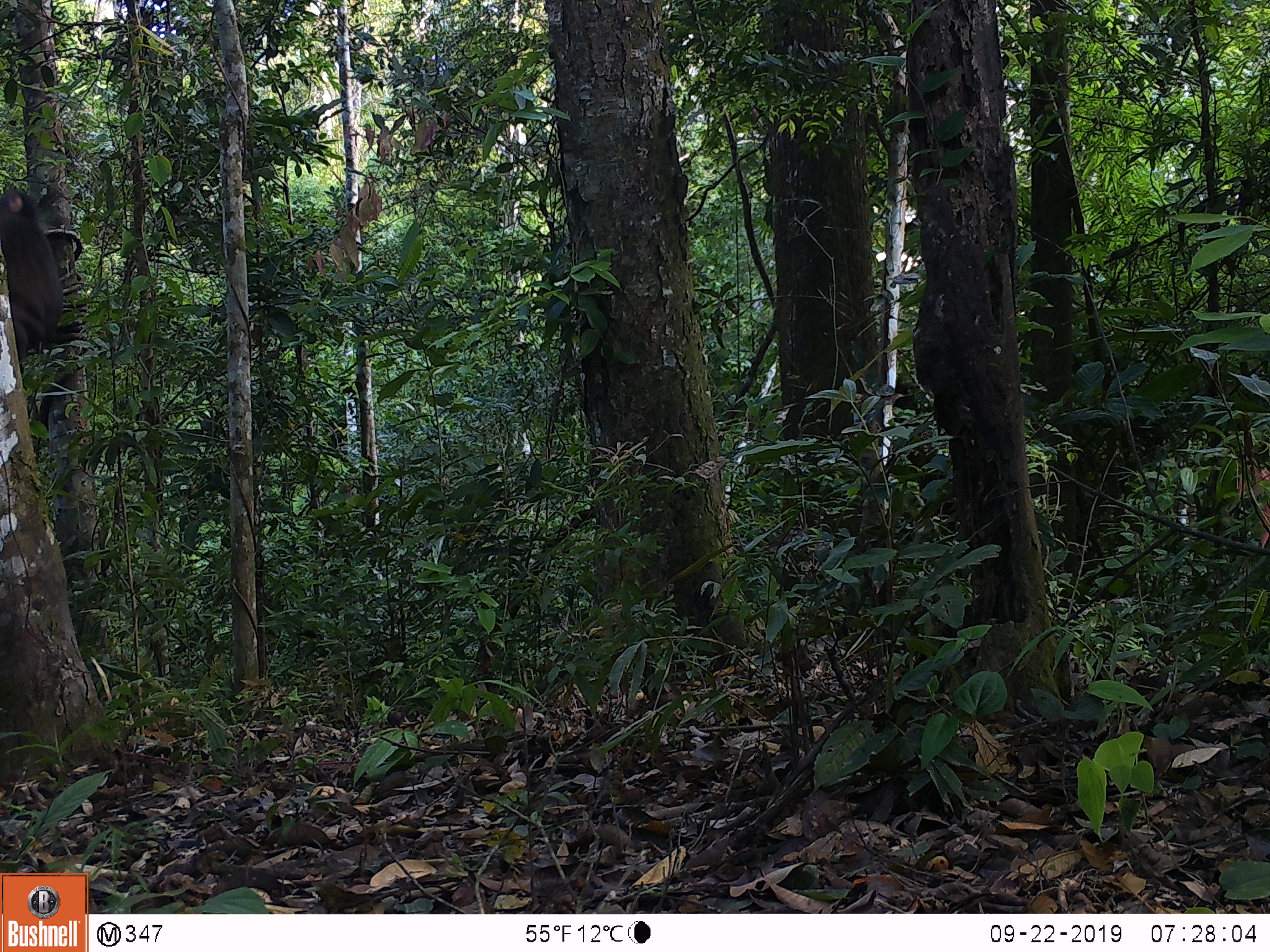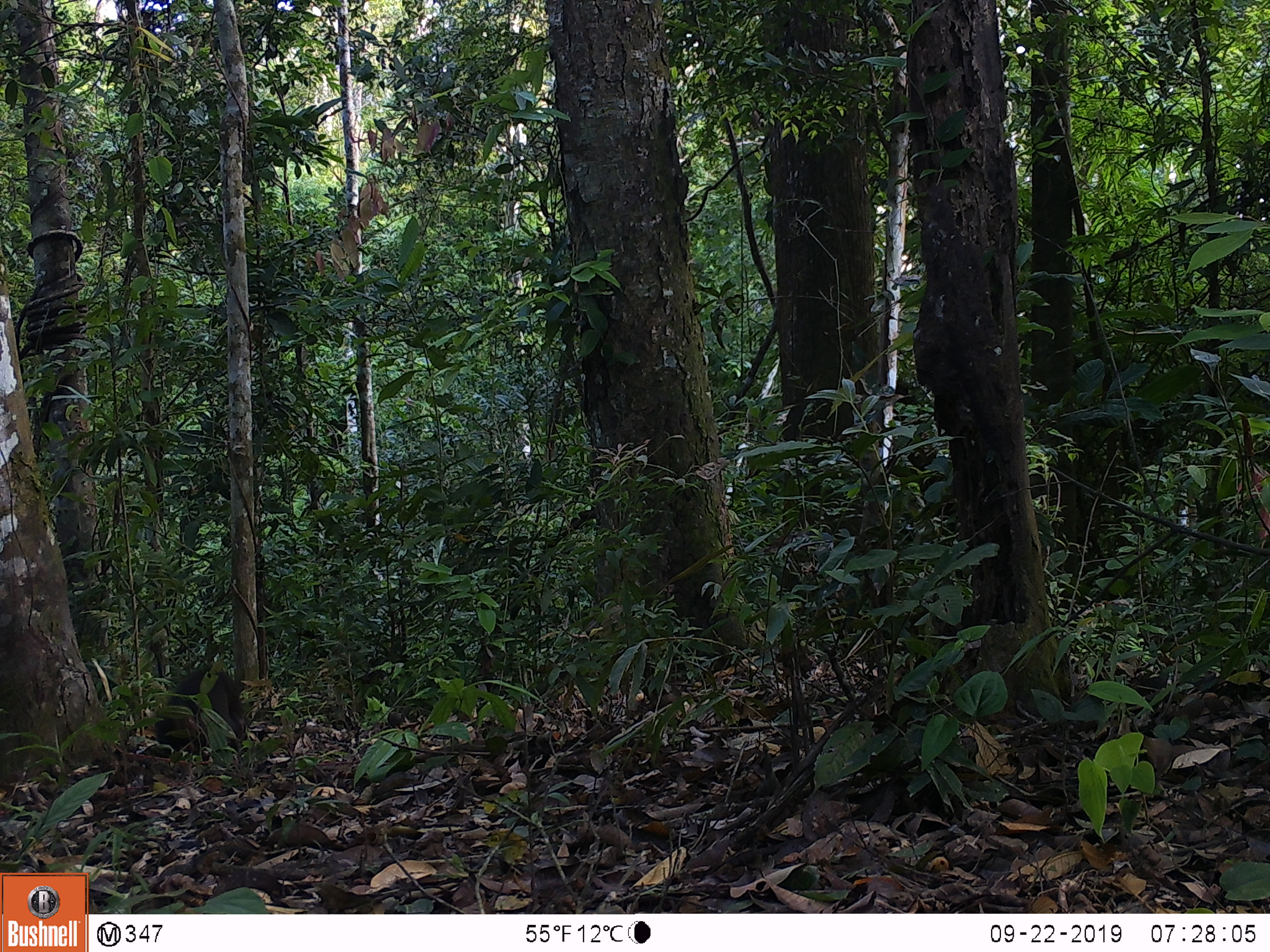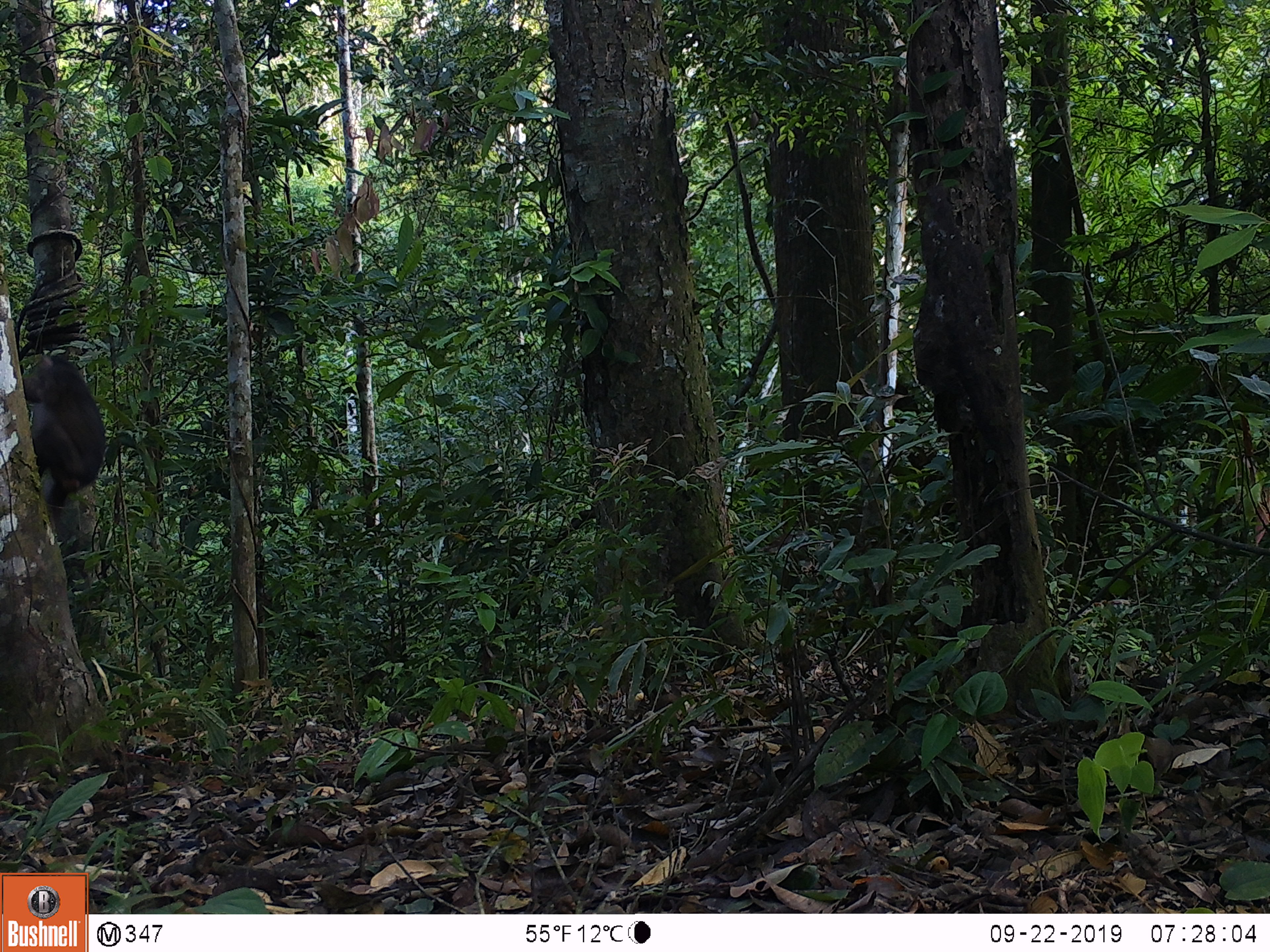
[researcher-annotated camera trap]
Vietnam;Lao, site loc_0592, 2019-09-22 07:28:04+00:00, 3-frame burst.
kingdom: Animalia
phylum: Chordata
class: Mammalia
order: Primates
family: Cercopithecidae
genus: Macaca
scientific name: Macaca arctoides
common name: stump-tailed macaque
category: stump tailed macaque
Stump tailed macaque (stump-tailed macaque) (Macaca arctoides). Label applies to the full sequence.